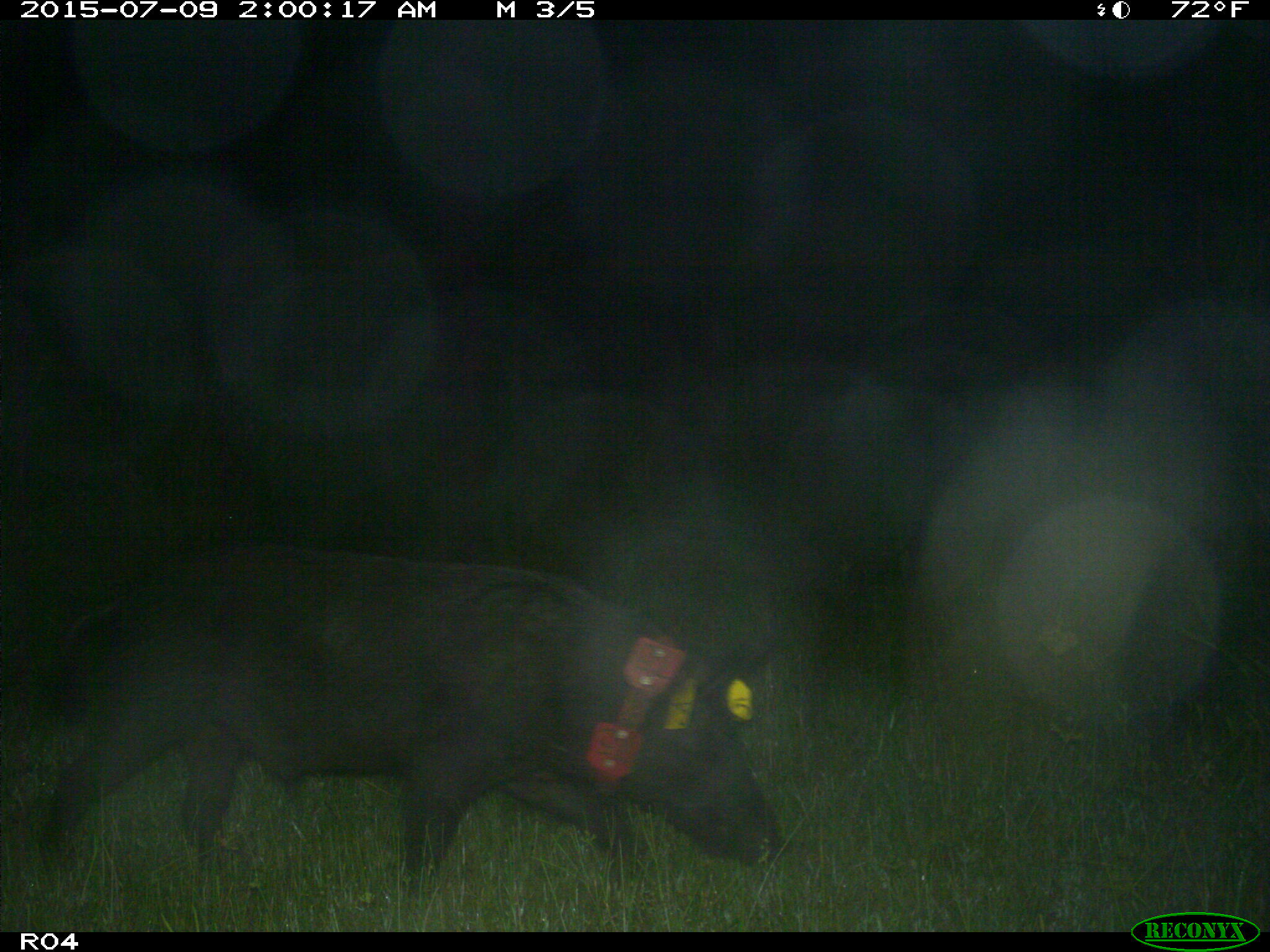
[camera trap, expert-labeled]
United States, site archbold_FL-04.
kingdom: Animalia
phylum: Chordata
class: Mammalia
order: Artiodactyla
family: Suidae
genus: Sus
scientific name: Sus scrofa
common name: wild boar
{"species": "Sus scrofa (wild boar)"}